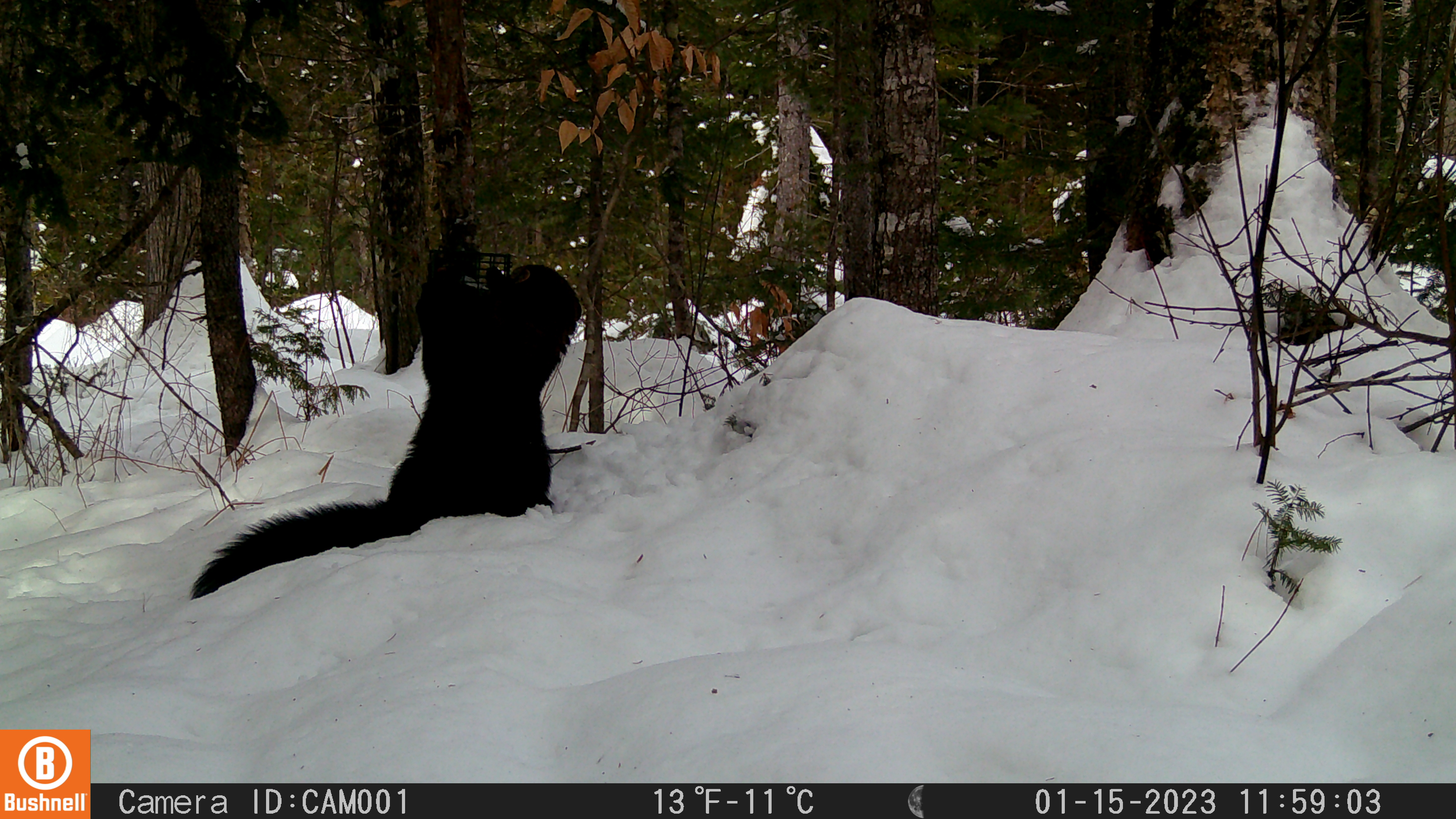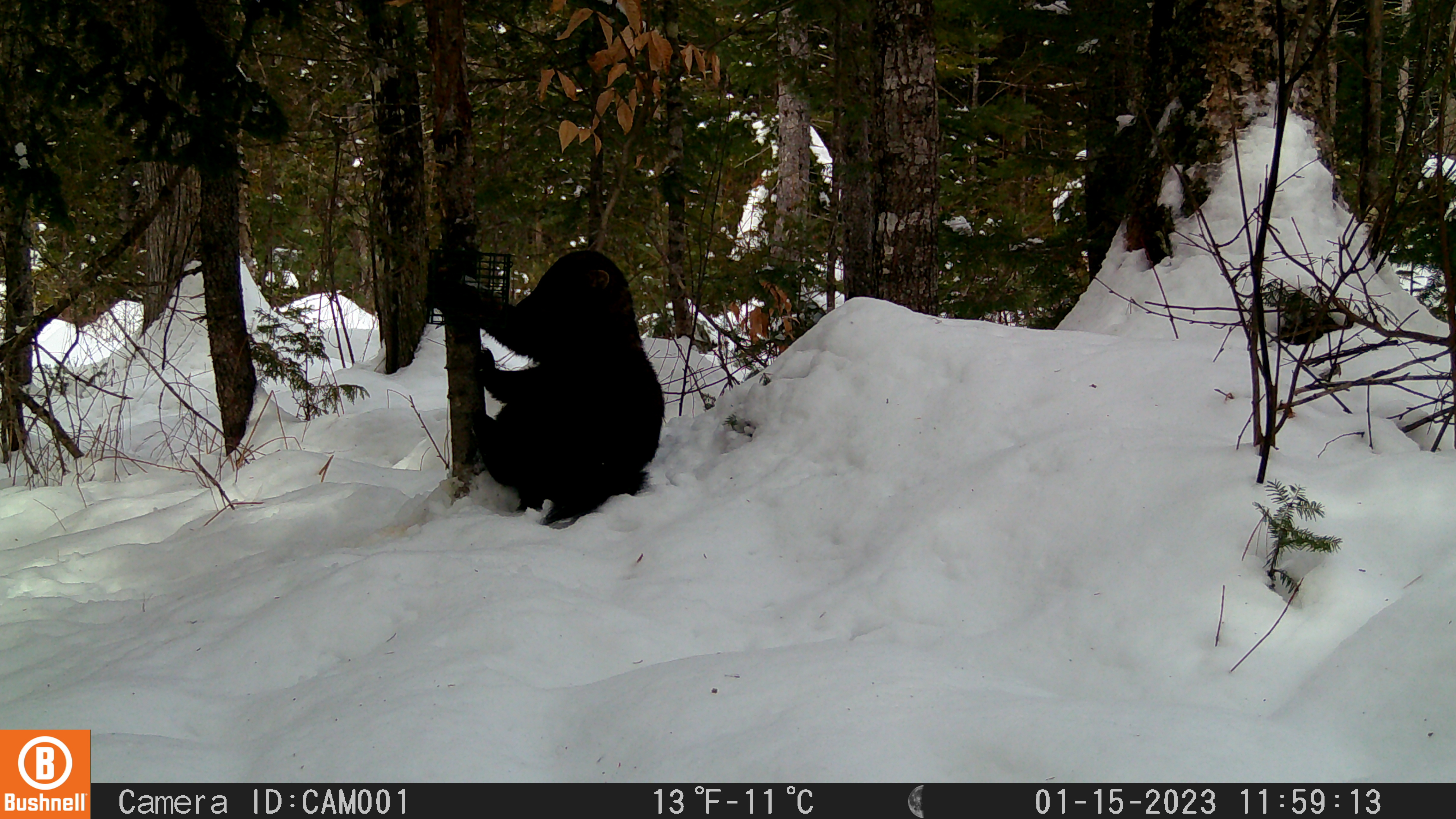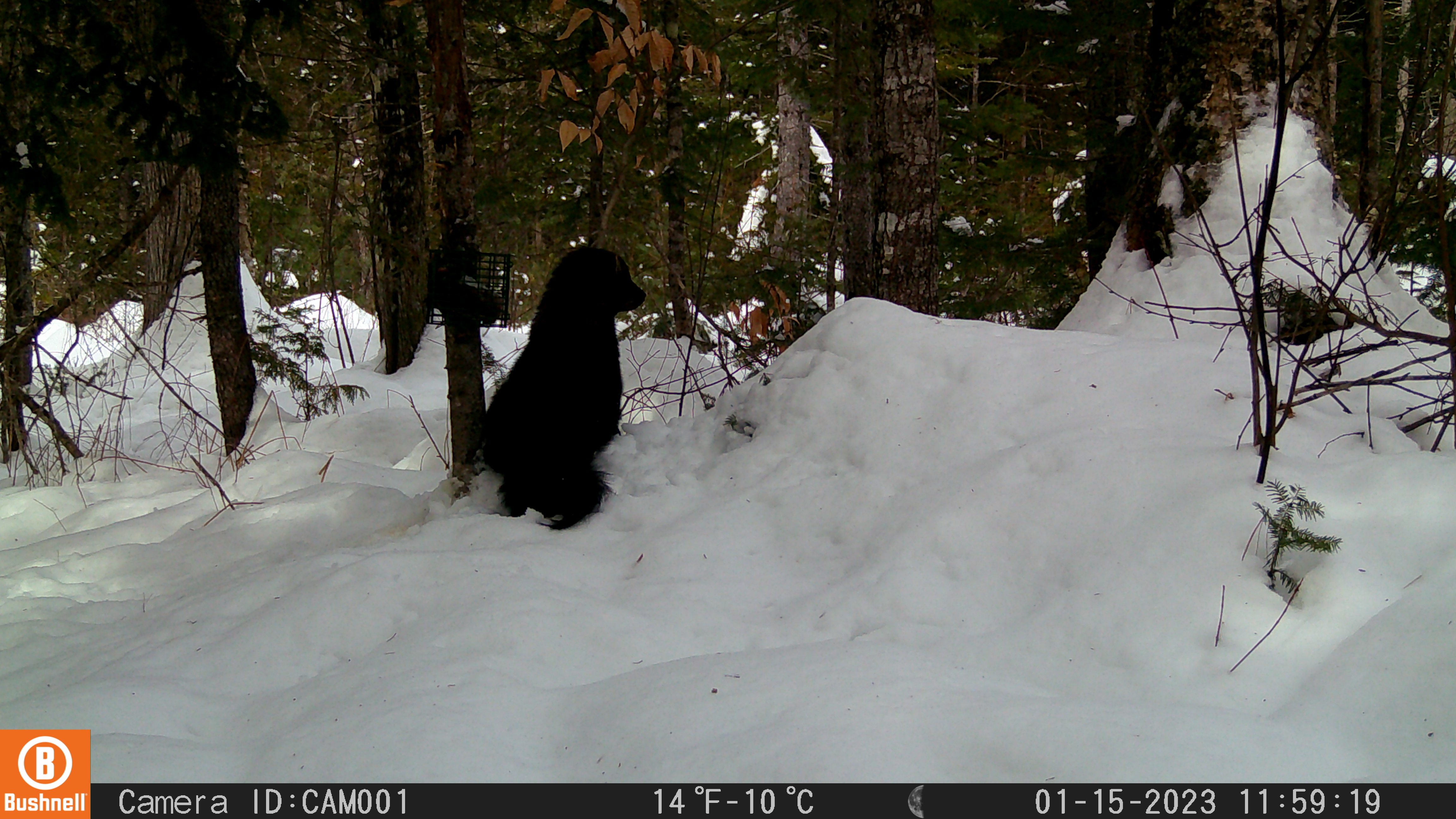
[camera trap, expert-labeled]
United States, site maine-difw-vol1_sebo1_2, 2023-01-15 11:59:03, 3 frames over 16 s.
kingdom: Animalia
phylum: Chordata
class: Mammalia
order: Carnivora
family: Mustelidae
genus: Pekania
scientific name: Pekania pennanti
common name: fisher